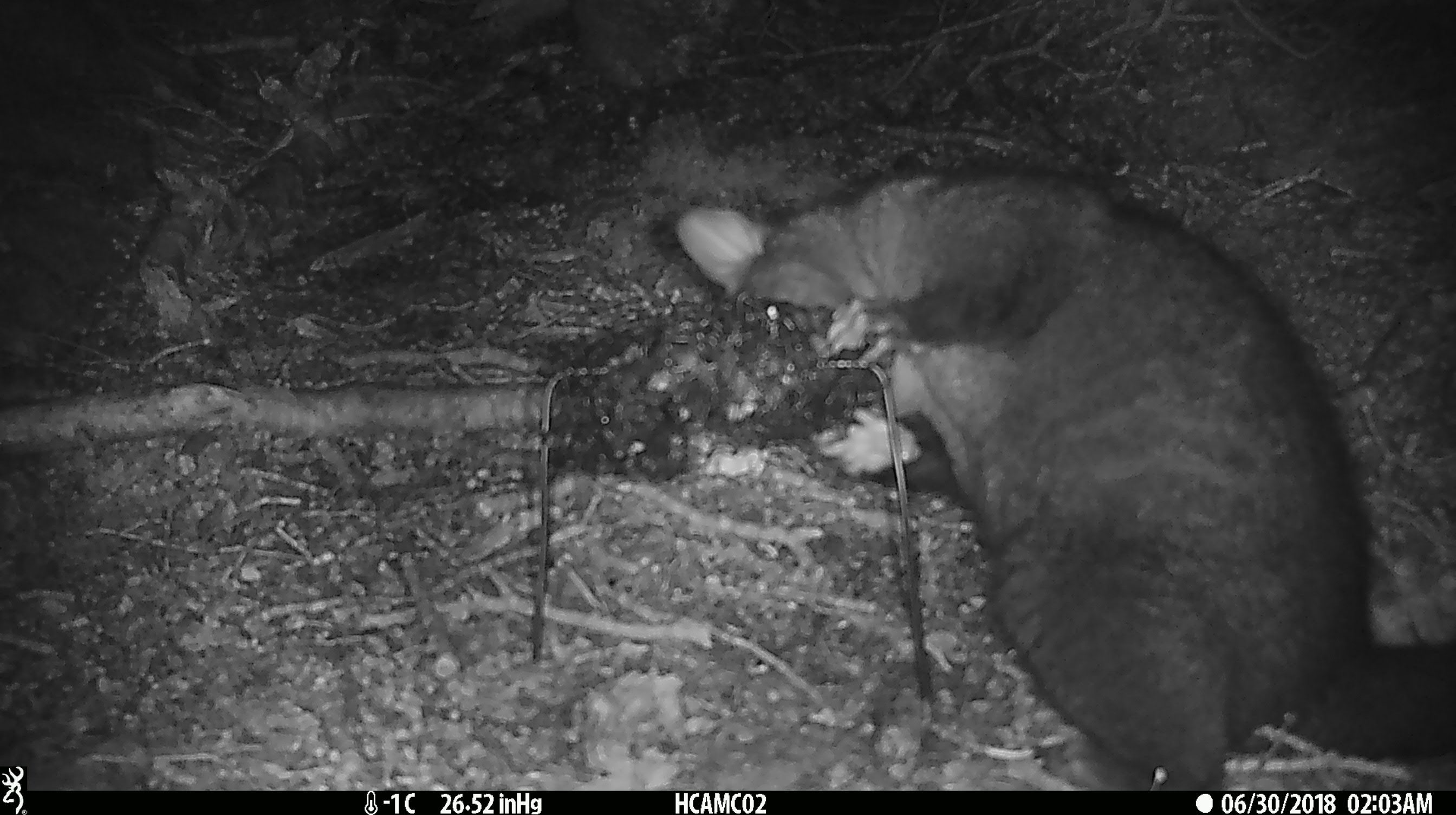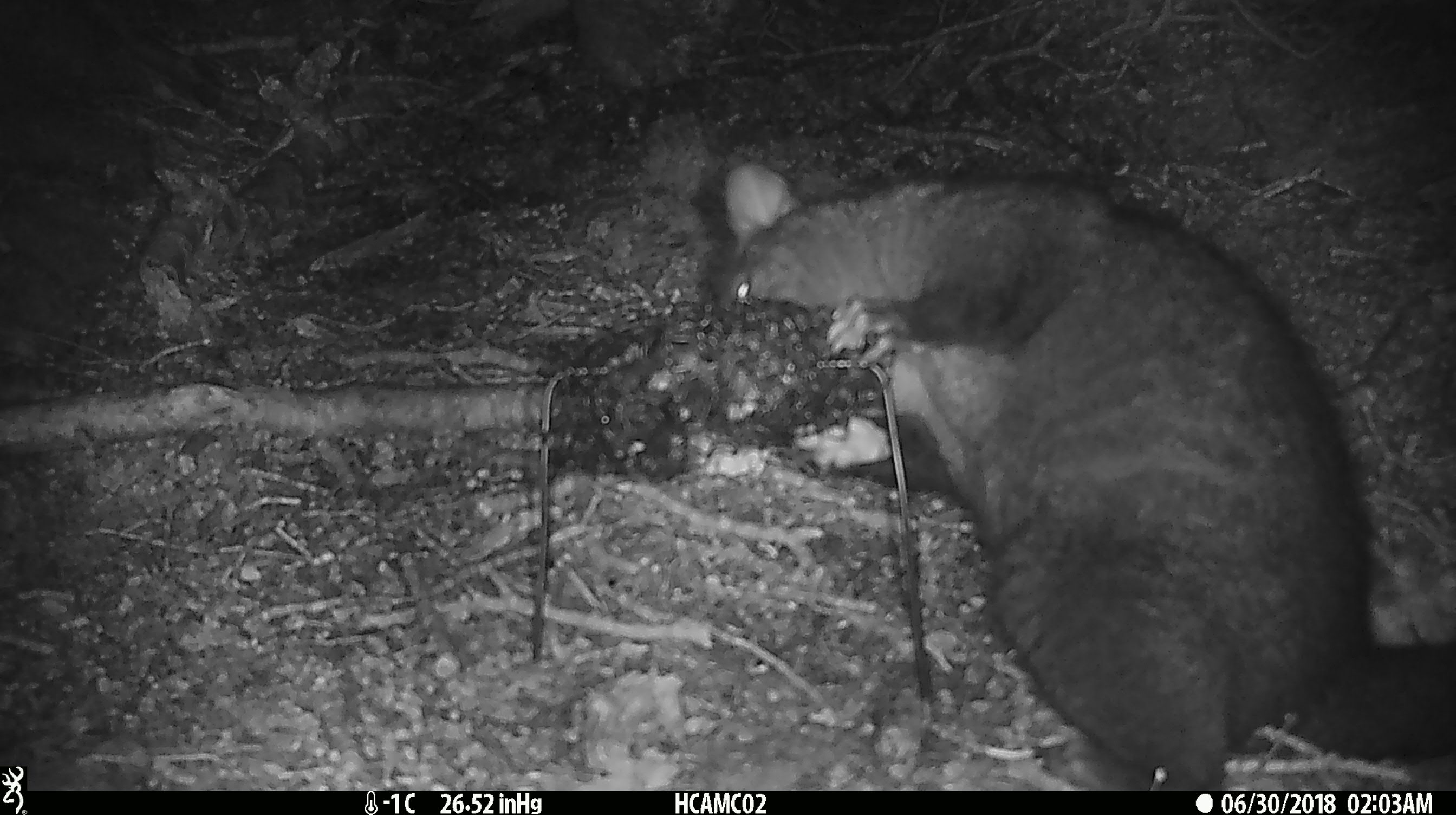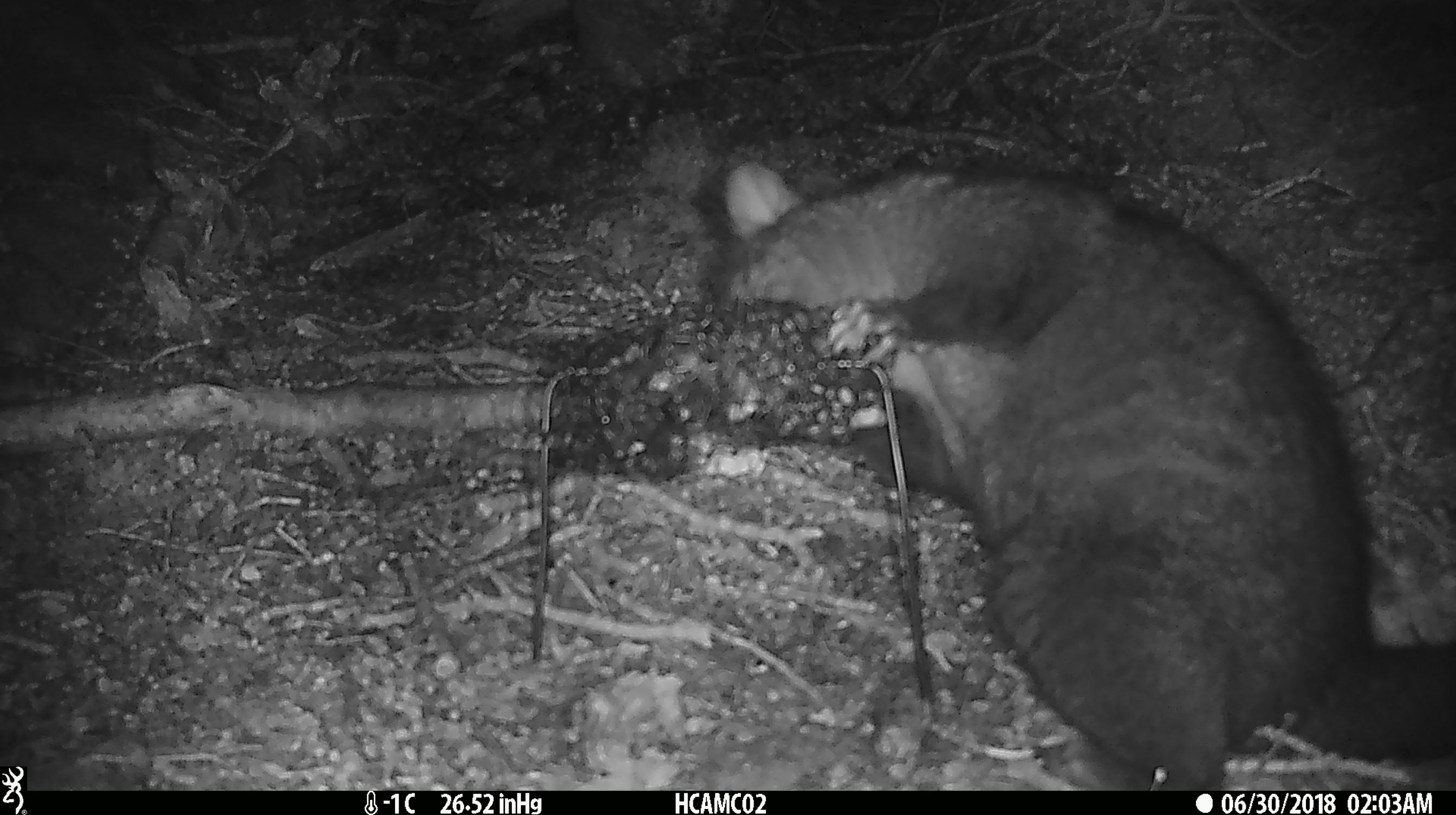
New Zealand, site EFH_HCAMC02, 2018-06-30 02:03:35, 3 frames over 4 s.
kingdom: Animalia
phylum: Chordata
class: Mammalia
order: Diprotodontia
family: Phalangeridae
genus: Trichosurus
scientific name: Trichosurus vulpecula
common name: common brushtail possum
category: possum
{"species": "possum (common brushtail possum) (Trichosurus vulpecula)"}